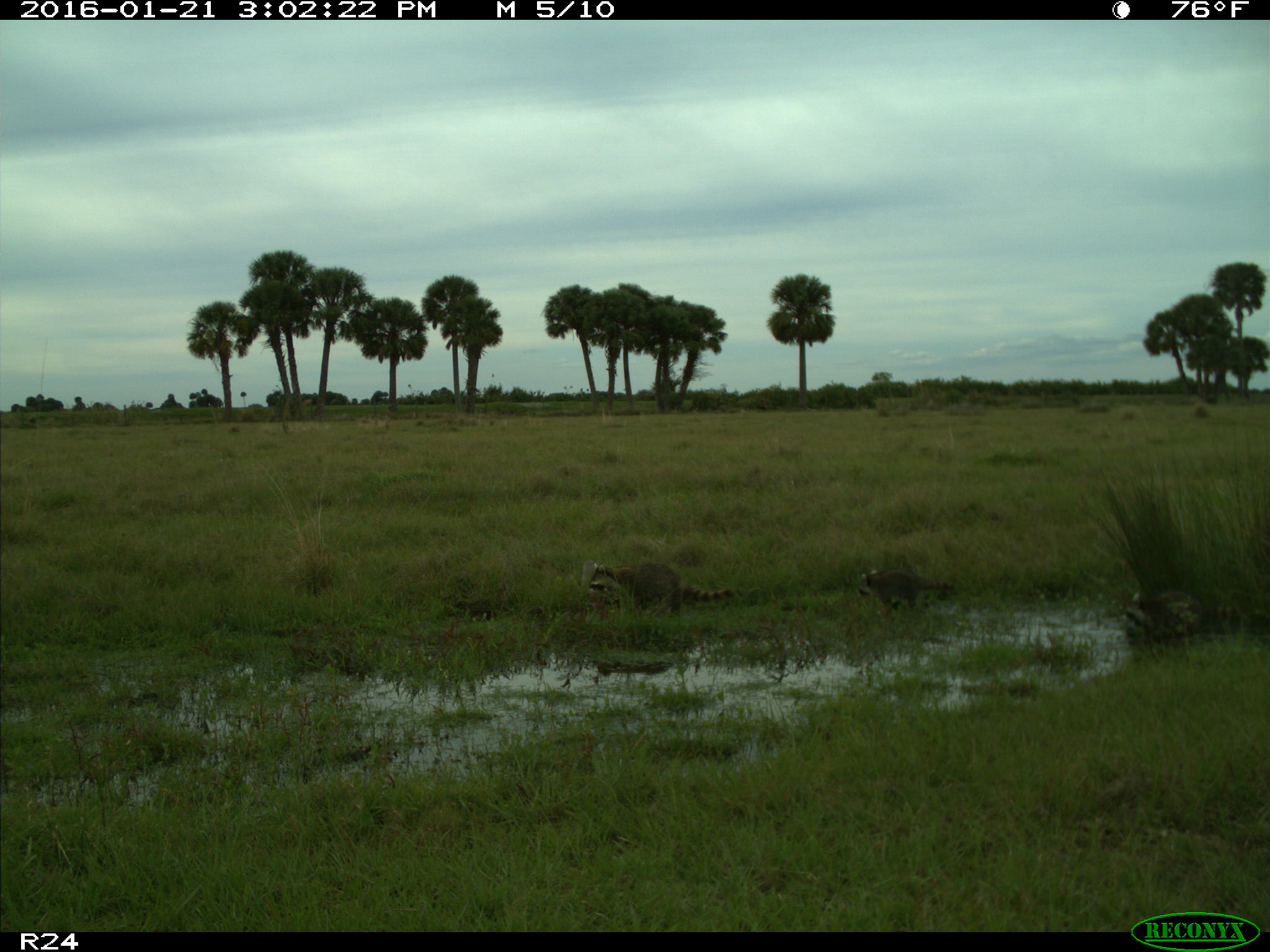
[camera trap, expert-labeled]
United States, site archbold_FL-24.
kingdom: Animalia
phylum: Chordata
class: Mammalia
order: Carnivora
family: Procyonidae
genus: Procyon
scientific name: Procyon lotor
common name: common raccoon